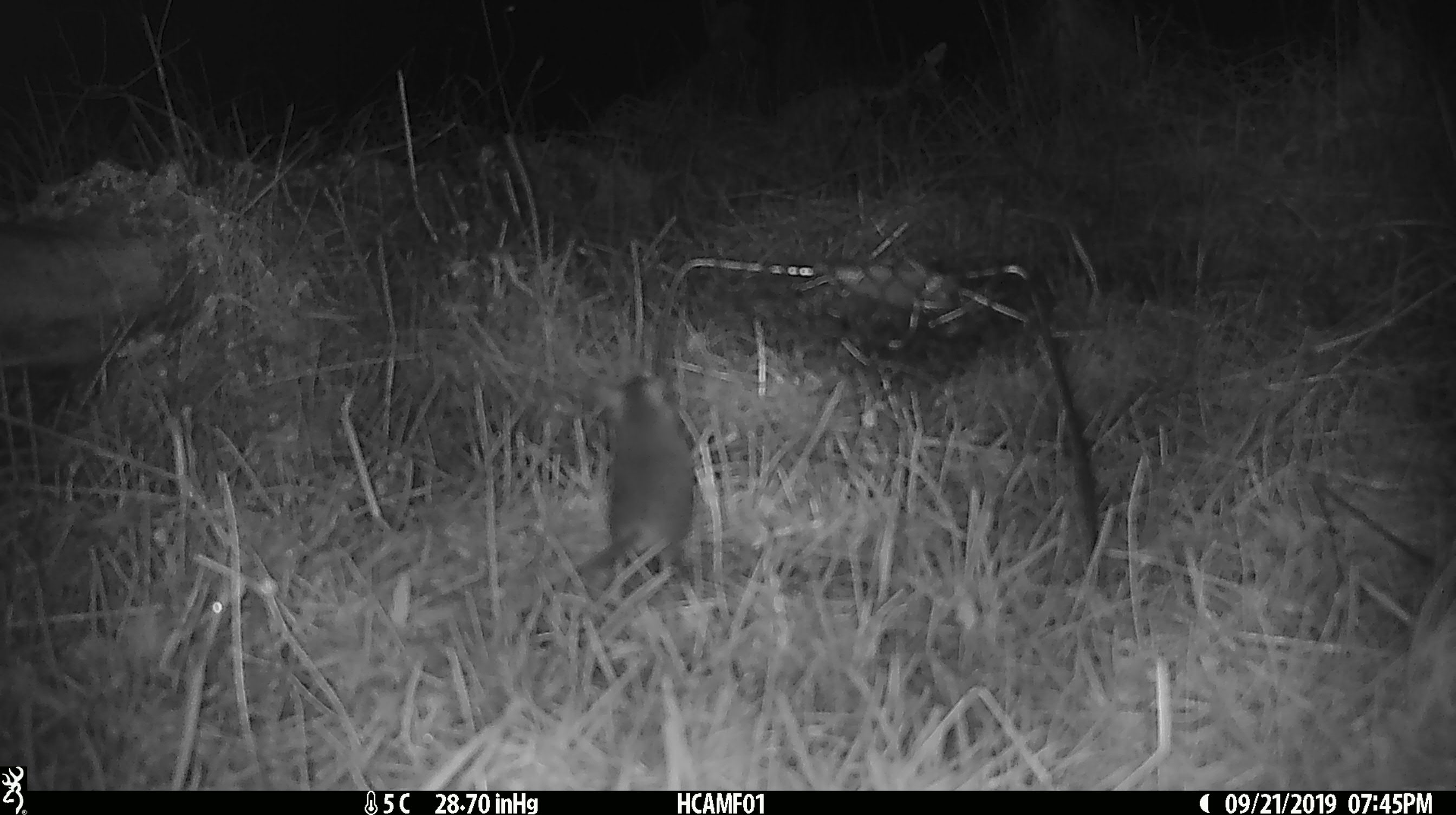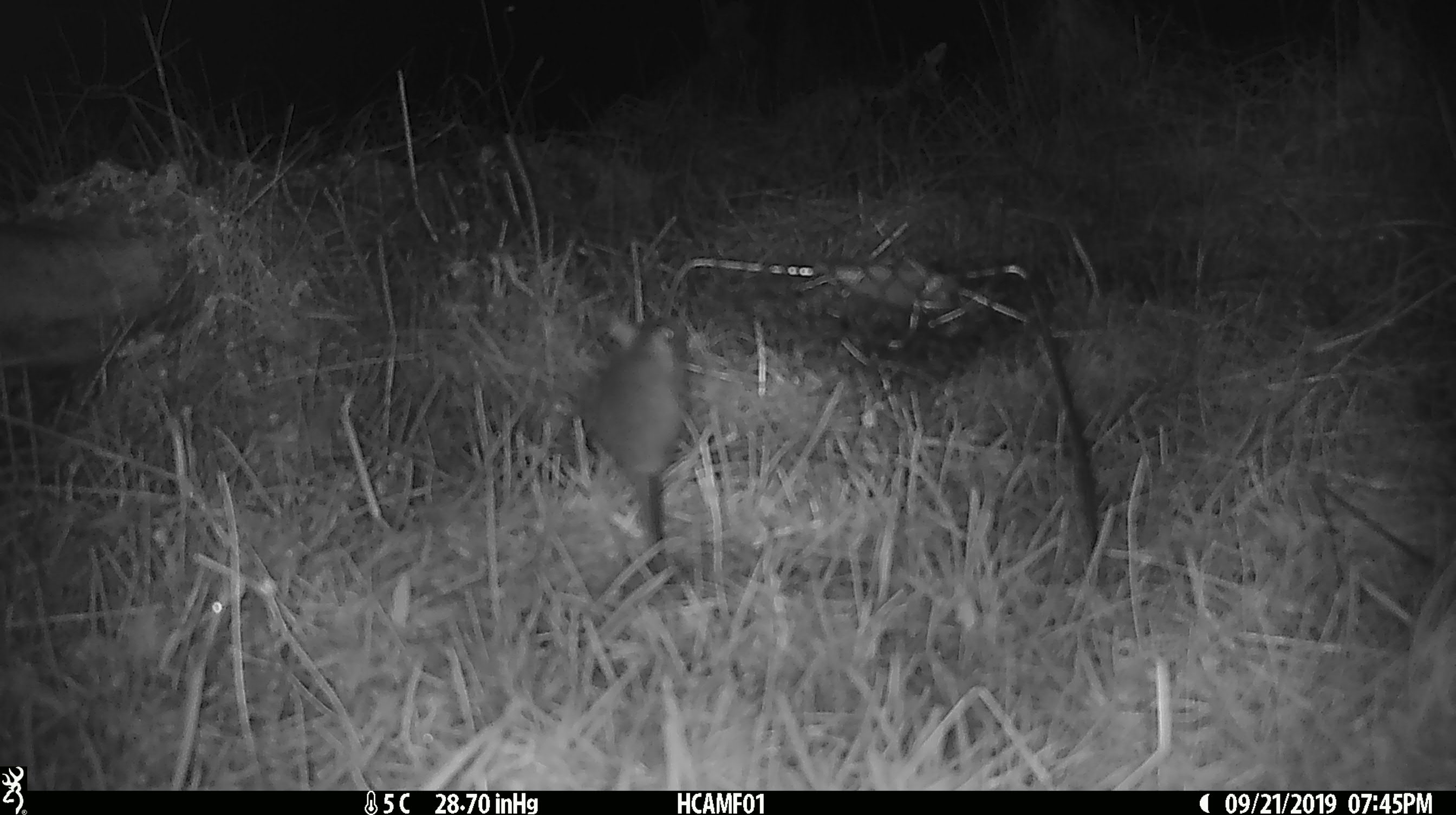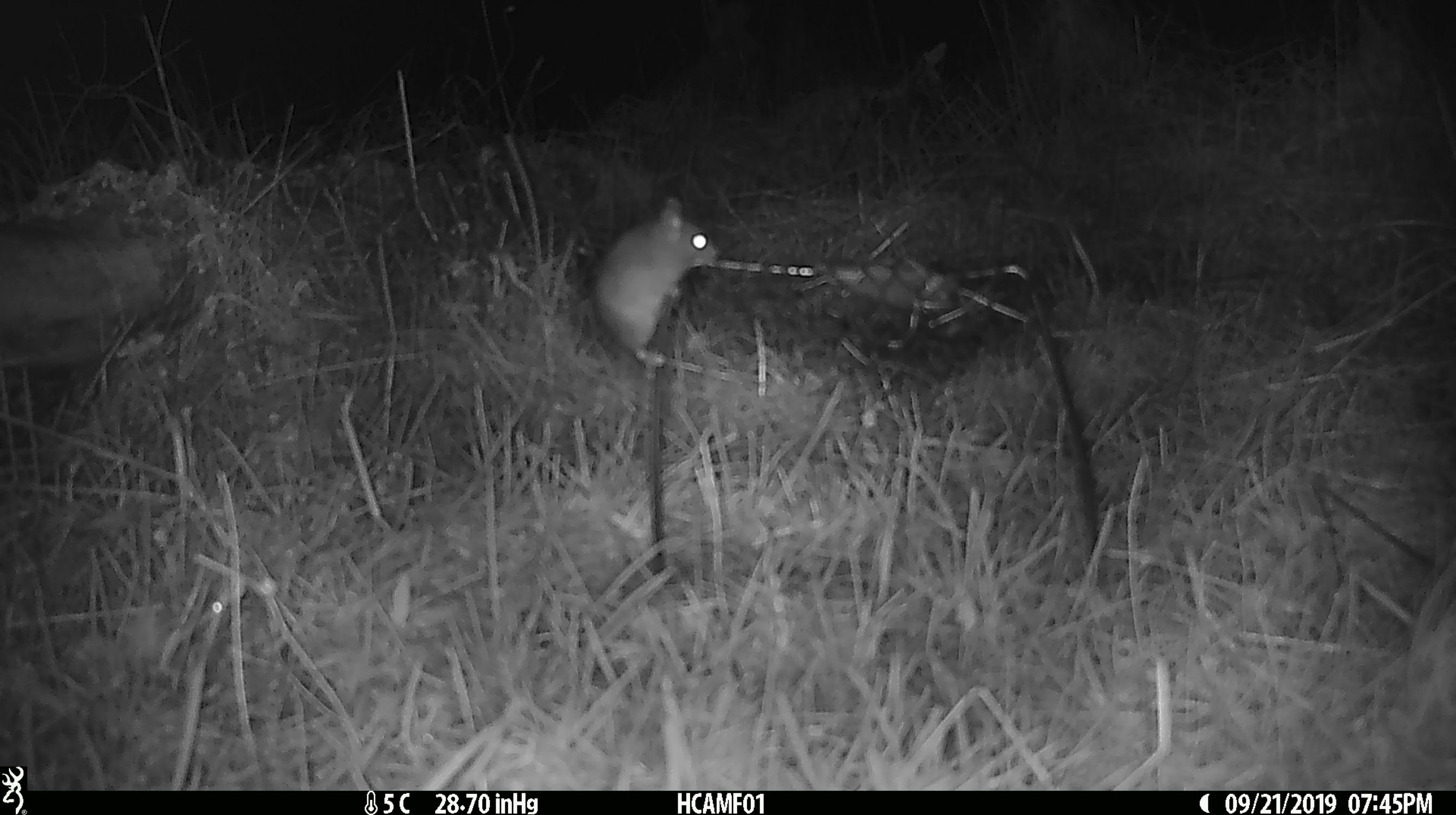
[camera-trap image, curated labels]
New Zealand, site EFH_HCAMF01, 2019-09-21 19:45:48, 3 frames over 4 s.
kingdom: Animalia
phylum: Chordata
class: Mammalia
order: Rodentia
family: Muridae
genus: Mus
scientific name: Mus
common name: mouse